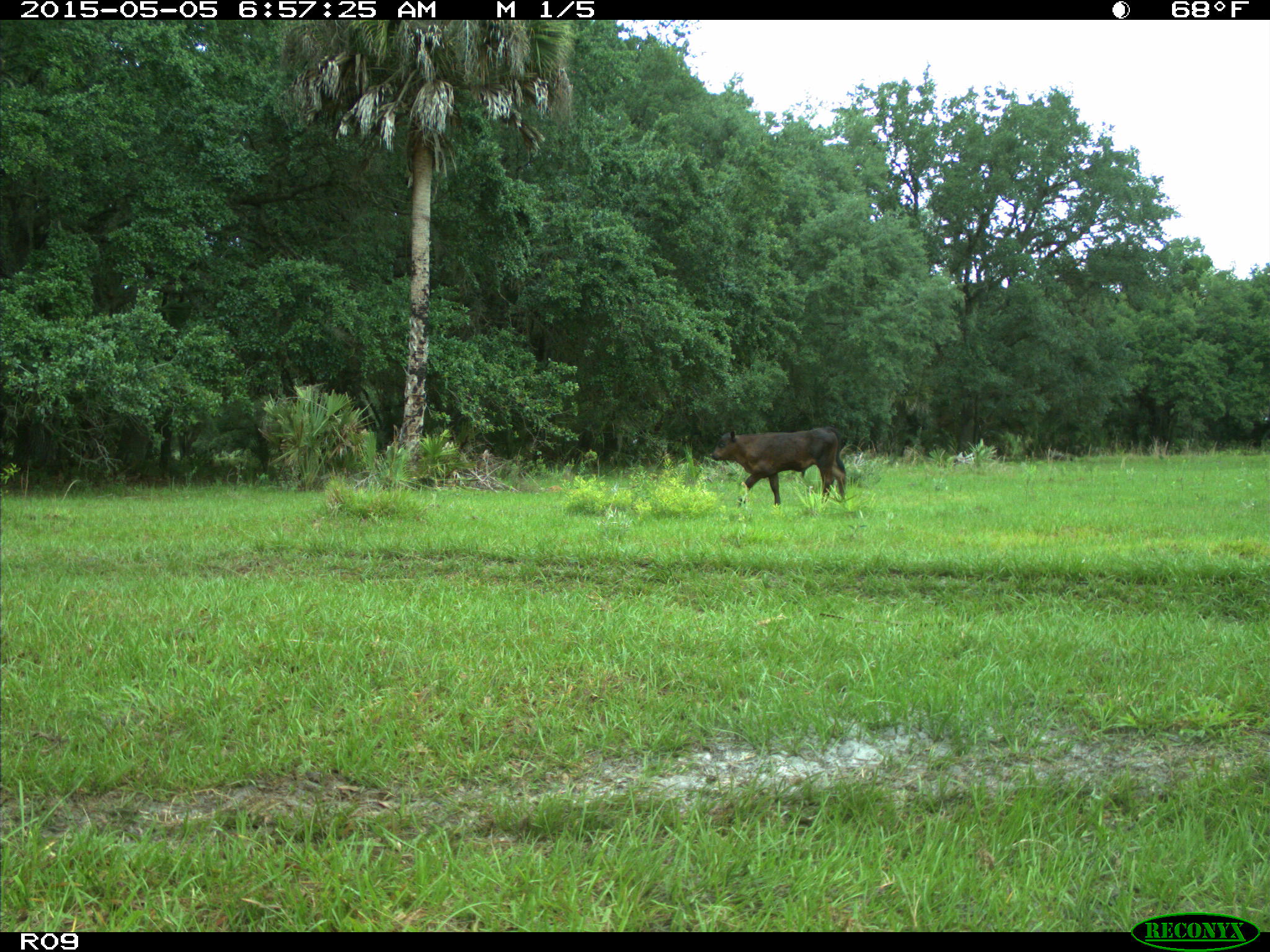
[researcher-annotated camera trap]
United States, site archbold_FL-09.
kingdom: Animalia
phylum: Chordata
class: Mammalia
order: Artiodactyla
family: Bovidae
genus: Bos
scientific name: Bos taurus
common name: domestic cow